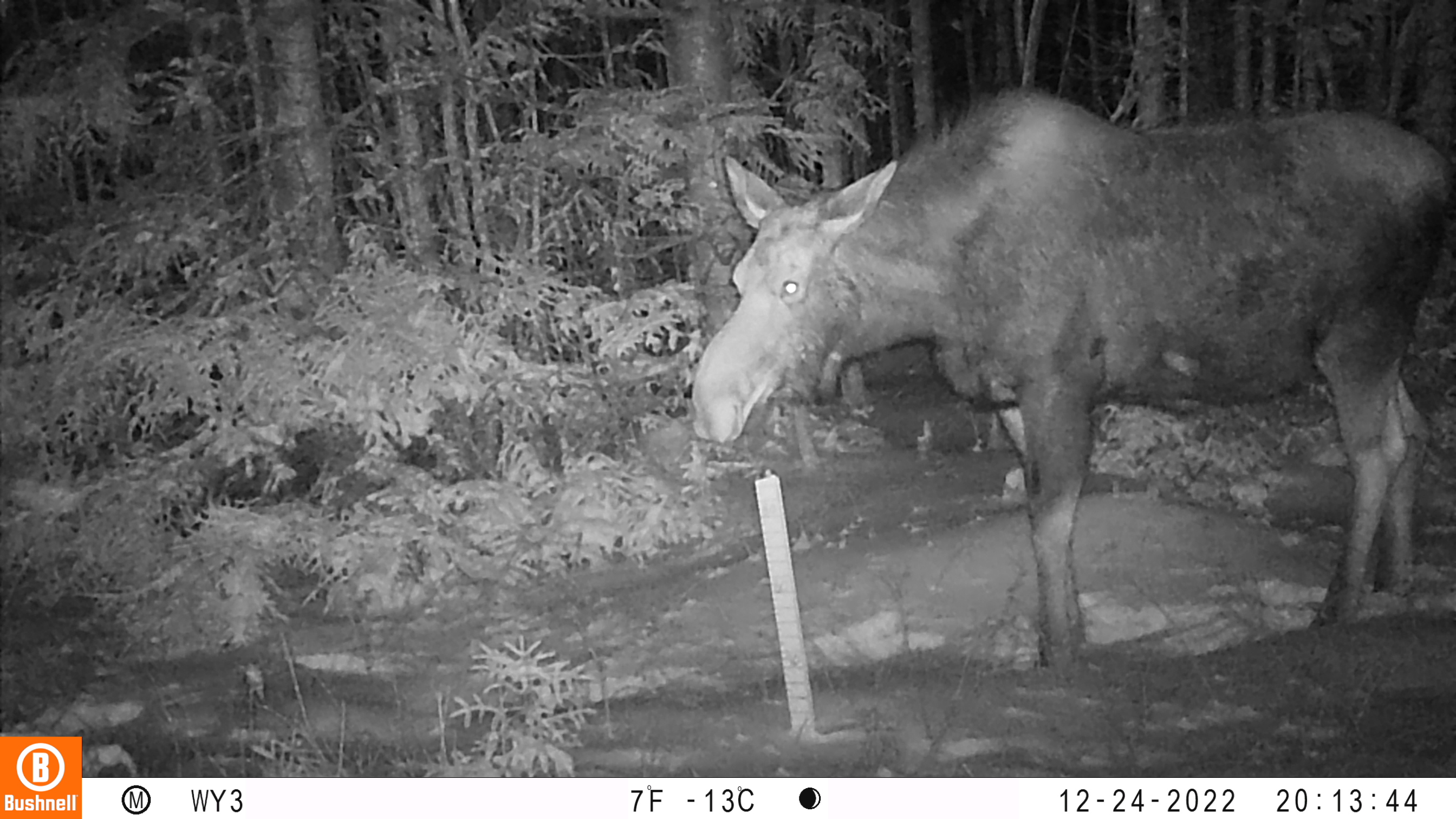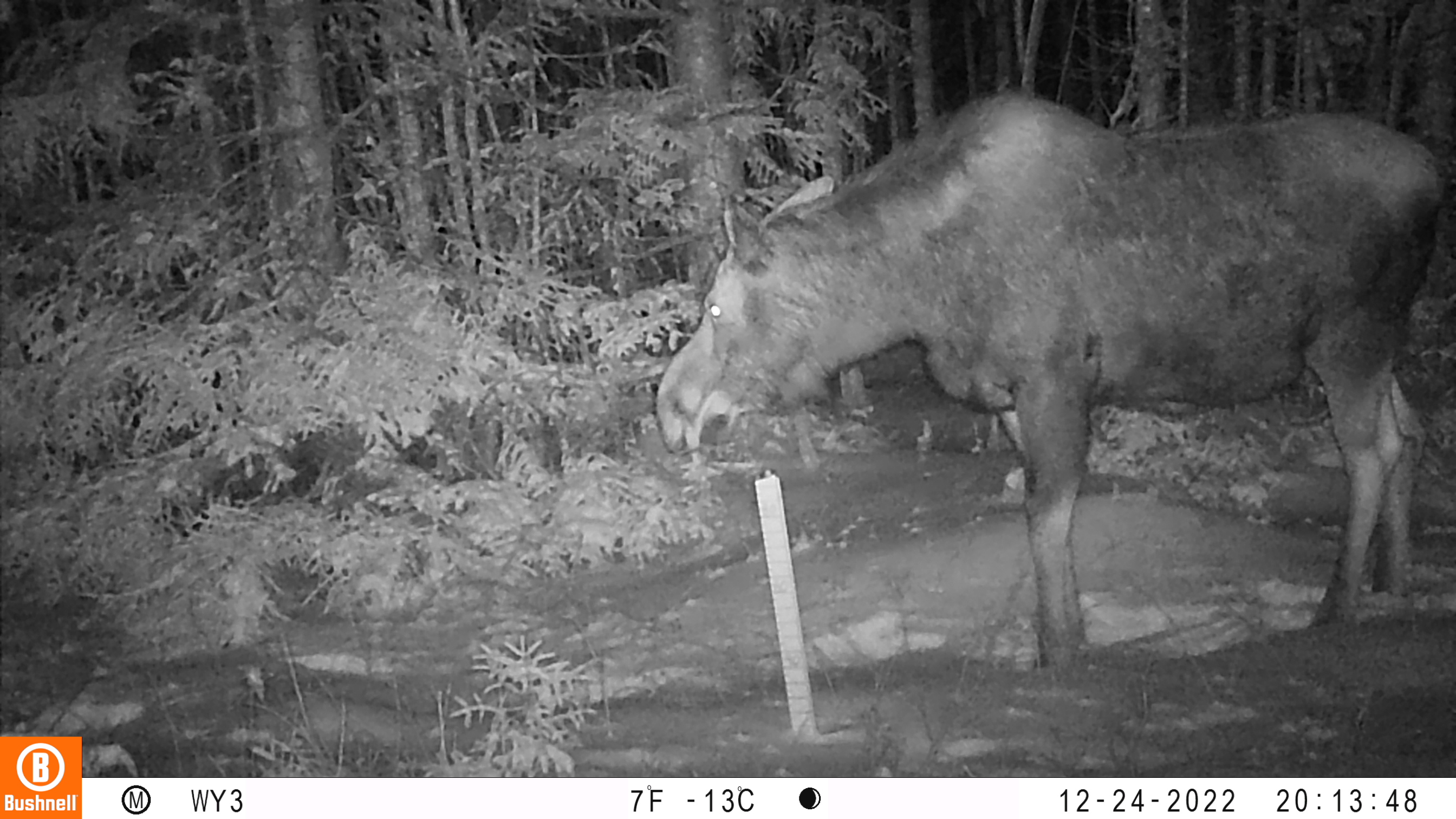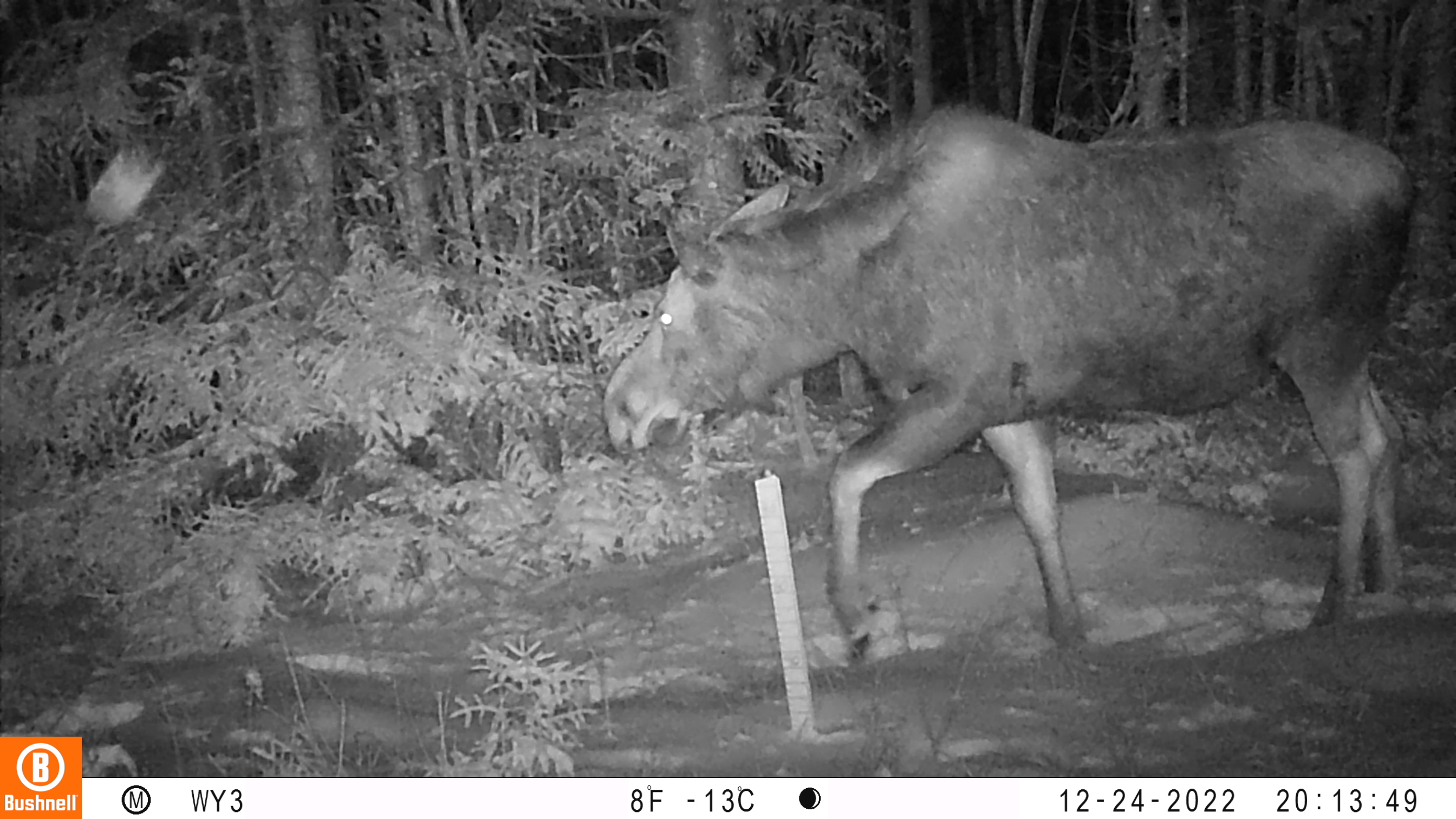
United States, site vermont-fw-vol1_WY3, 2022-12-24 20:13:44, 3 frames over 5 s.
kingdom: Animalia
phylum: Chordata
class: Mammalia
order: Artiodactyla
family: Cervidae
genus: Alces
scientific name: Alces alces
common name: moose